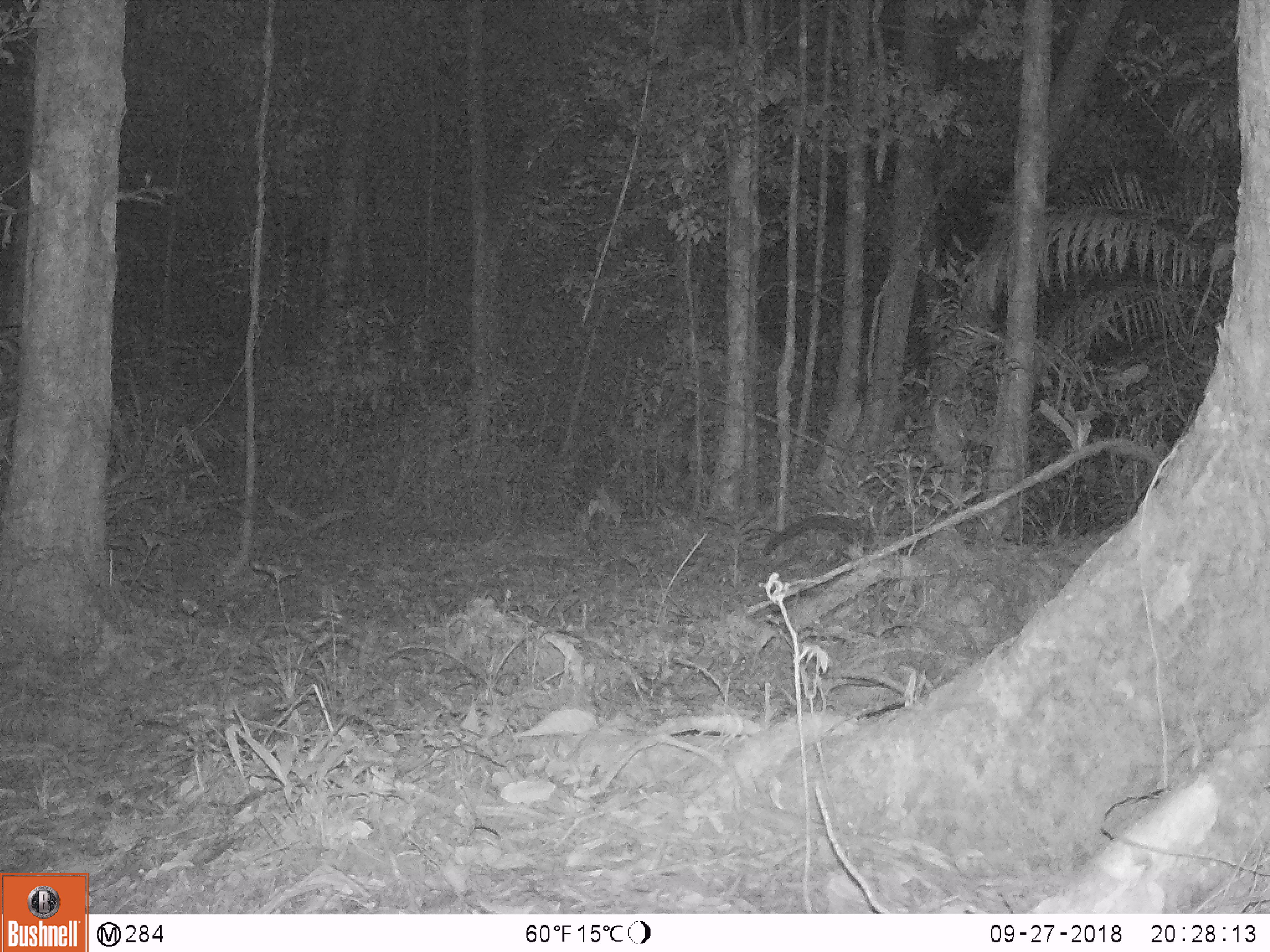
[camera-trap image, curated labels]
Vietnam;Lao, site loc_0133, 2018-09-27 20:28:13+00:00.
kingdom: Animalia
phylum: Chordata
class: Mammalia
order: Carnivora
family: Viverridae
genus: Paradoxurus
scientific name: Paradoxurus hermaphroditus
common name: common palm civet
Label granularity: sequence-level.